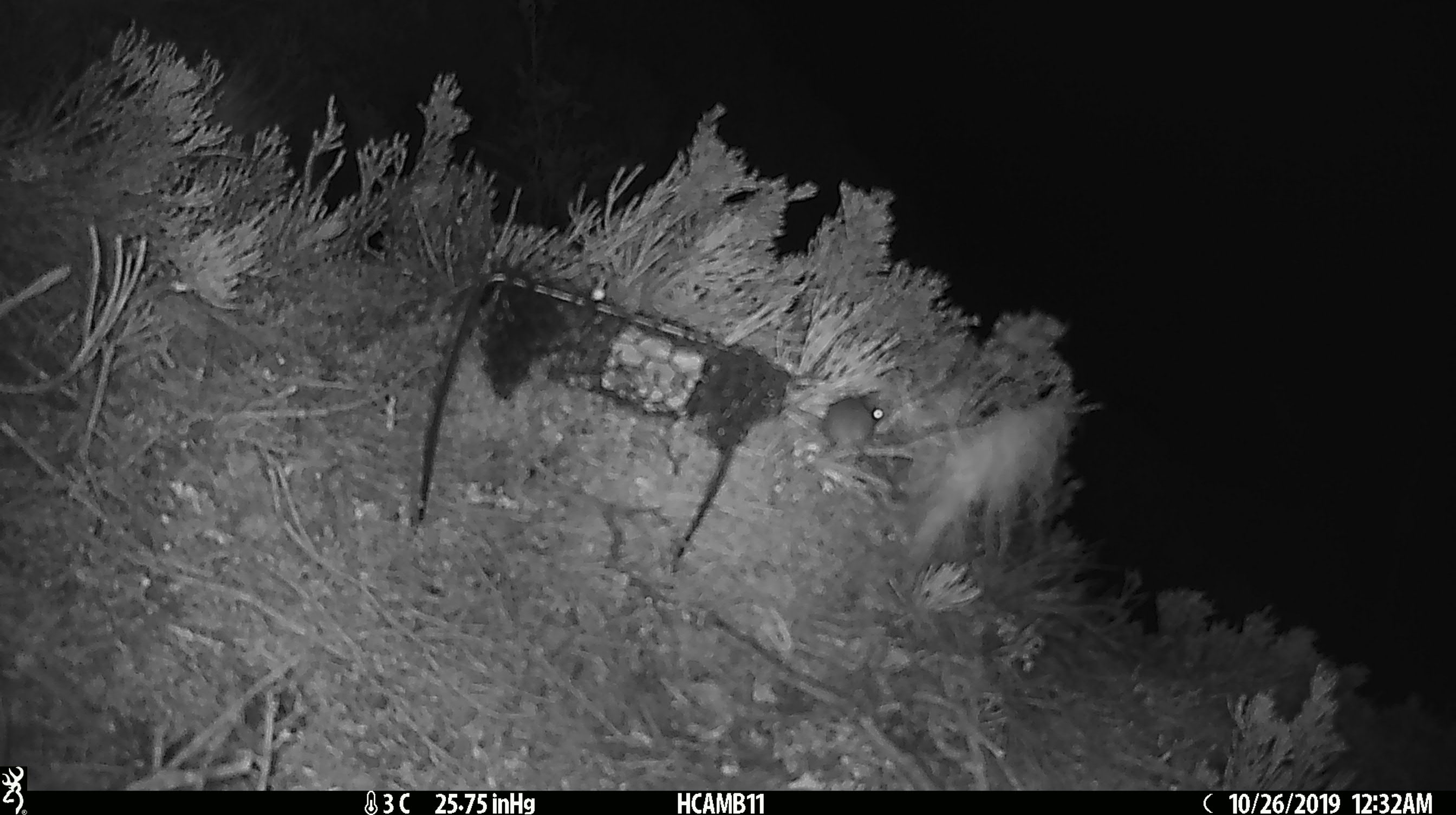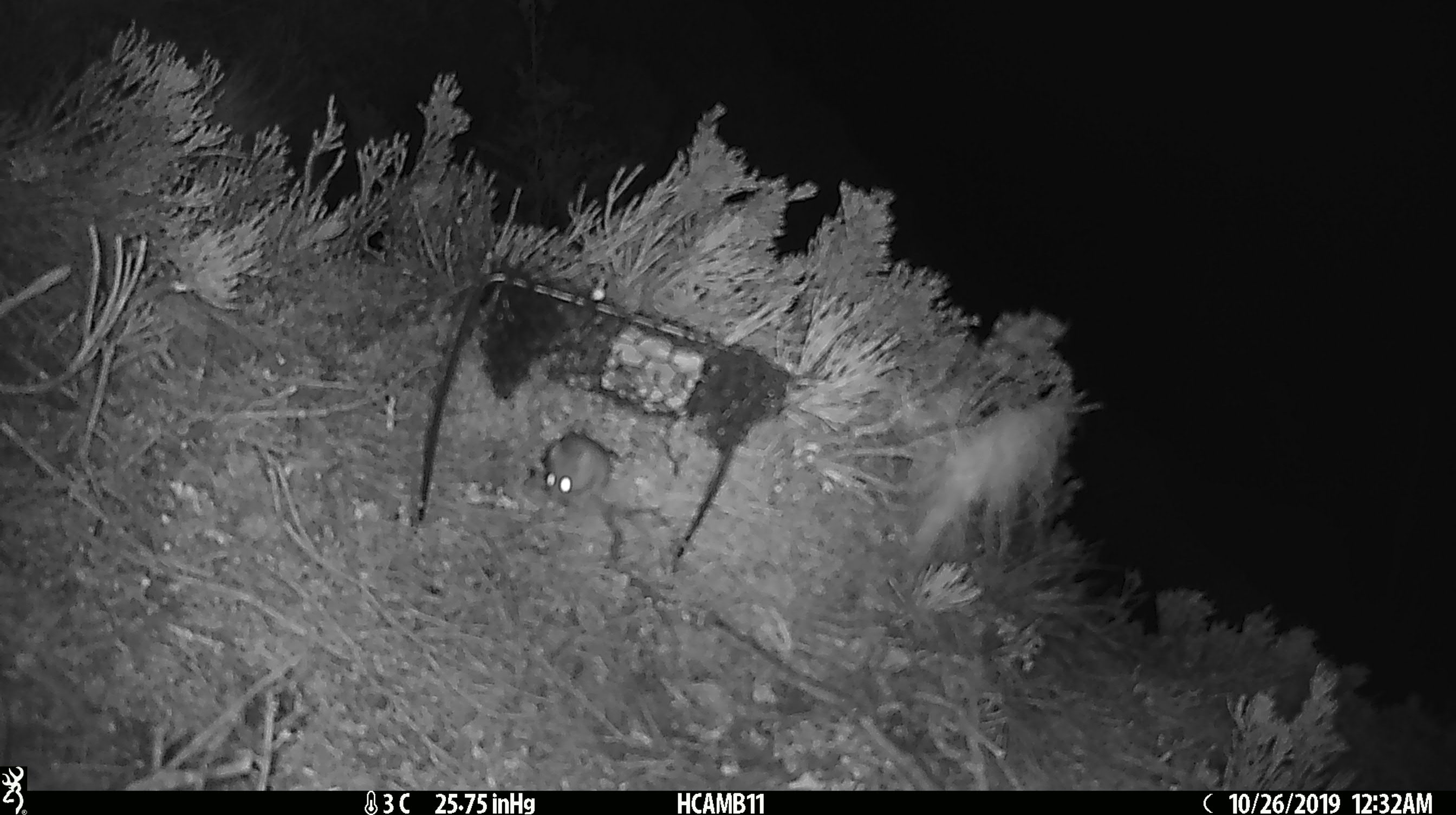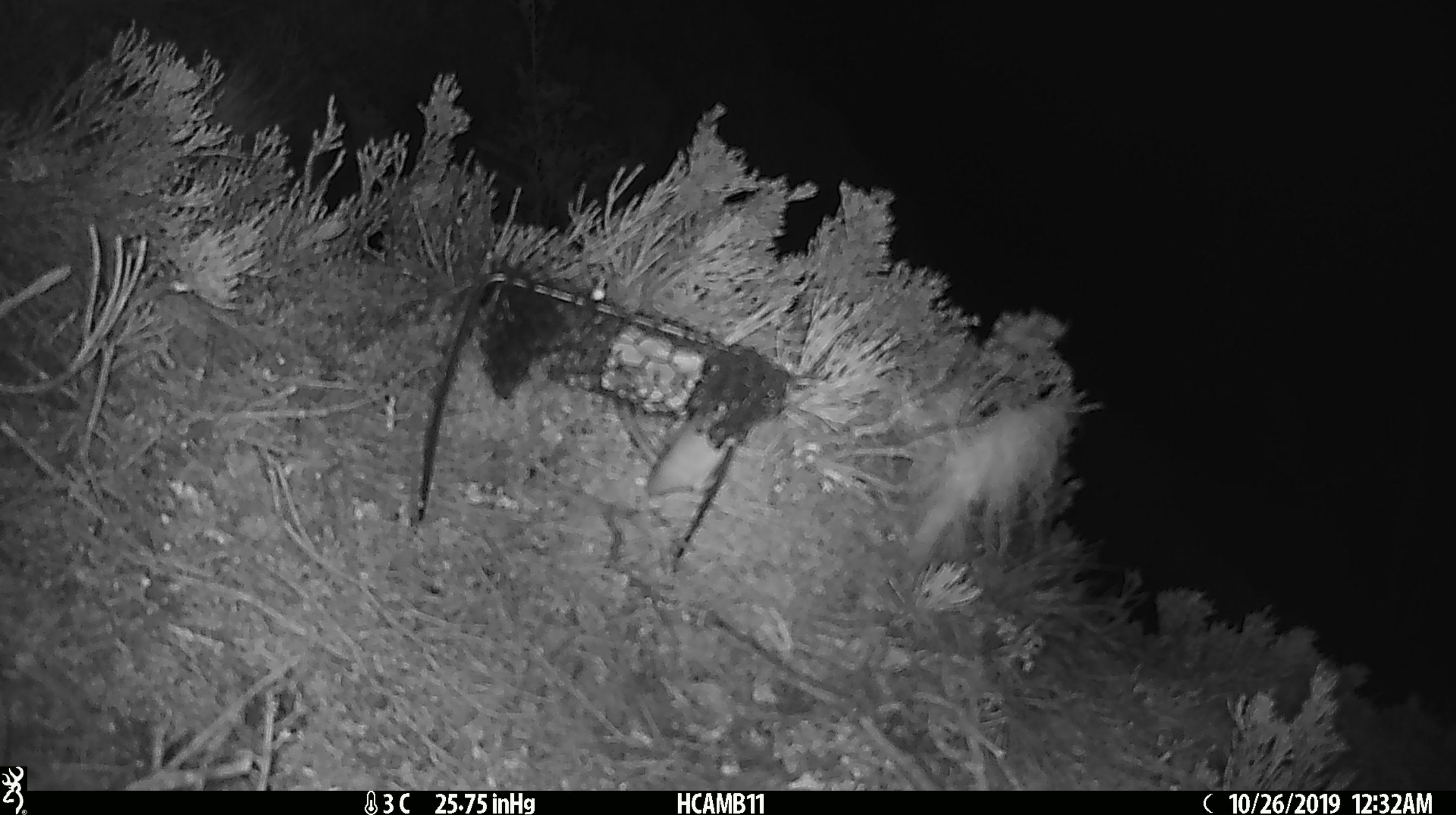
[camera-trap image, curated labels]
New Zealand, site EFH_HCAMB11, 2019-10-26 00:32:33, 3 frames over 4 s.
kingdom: Animalia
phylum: Chordata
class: Mammalia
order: Rodentia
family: Muridae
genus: Mus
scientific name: Mus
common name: mouse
Mouse (Mus).